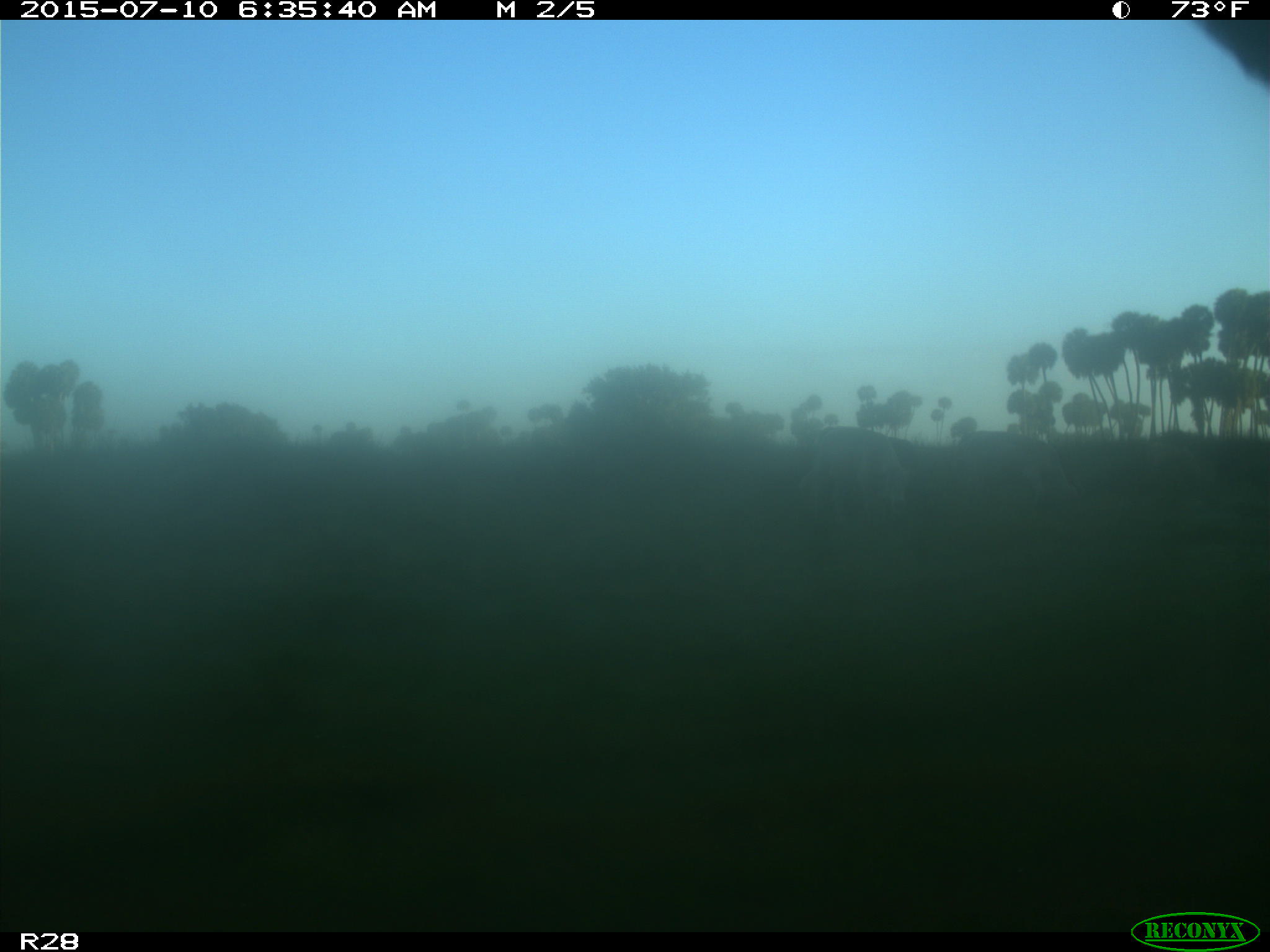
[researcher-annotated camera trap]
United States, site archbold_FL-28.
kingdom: Animalia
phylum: Chordata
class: Mammalia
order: Artiodactyla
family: Bovidae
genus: Bos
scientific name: Bos taurus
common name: domestic cow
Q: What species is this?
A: Bos taurus (domestic cow).